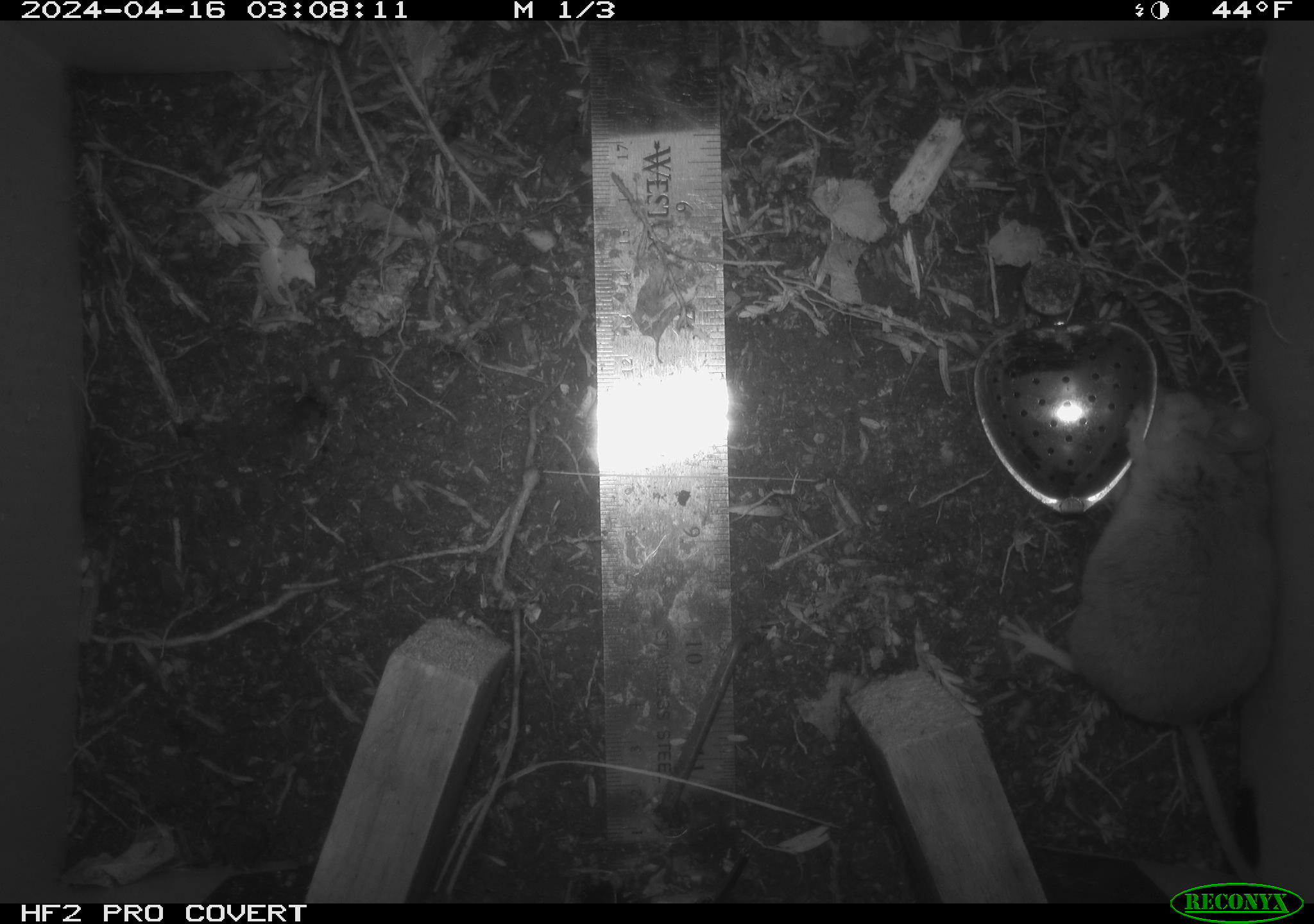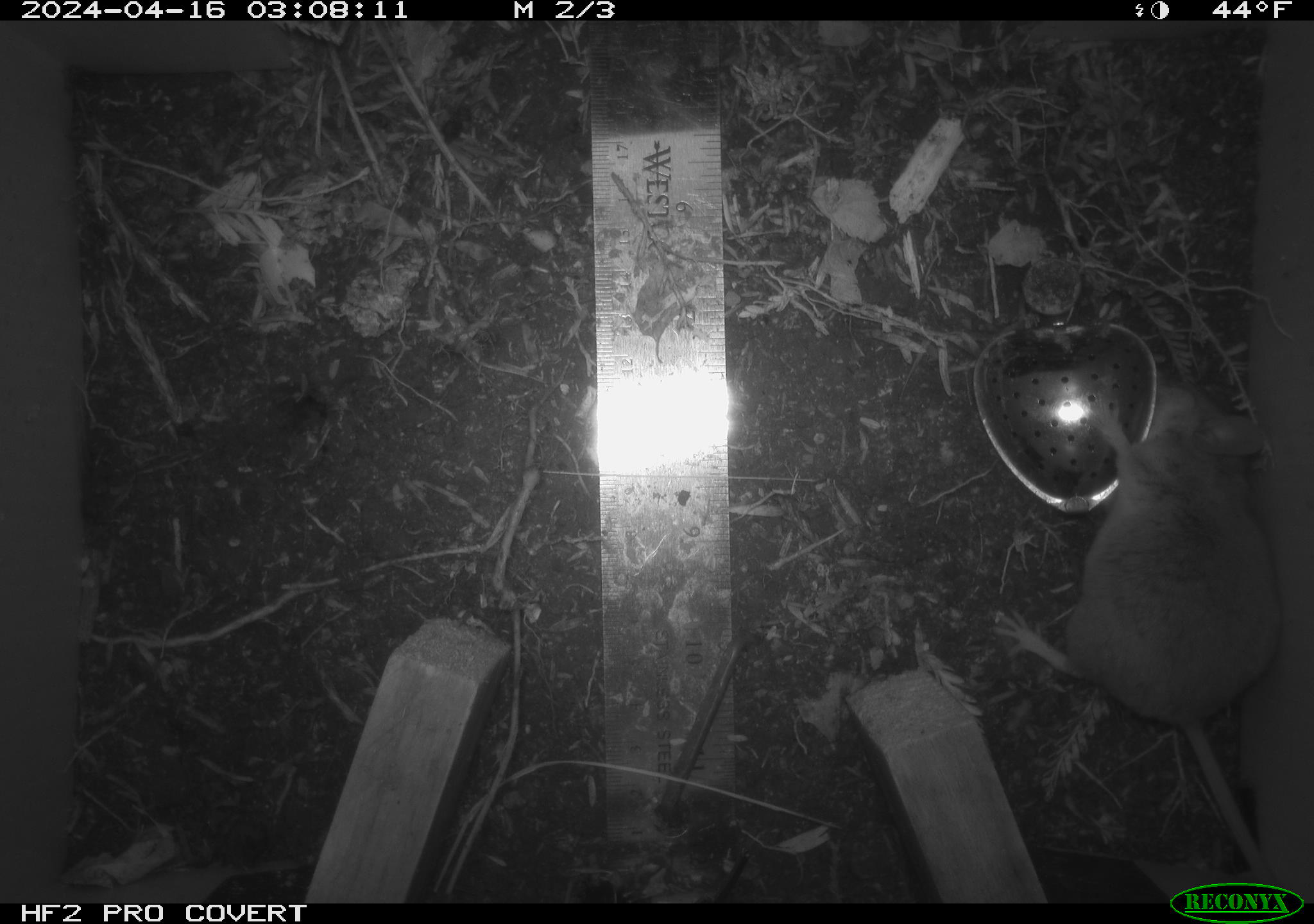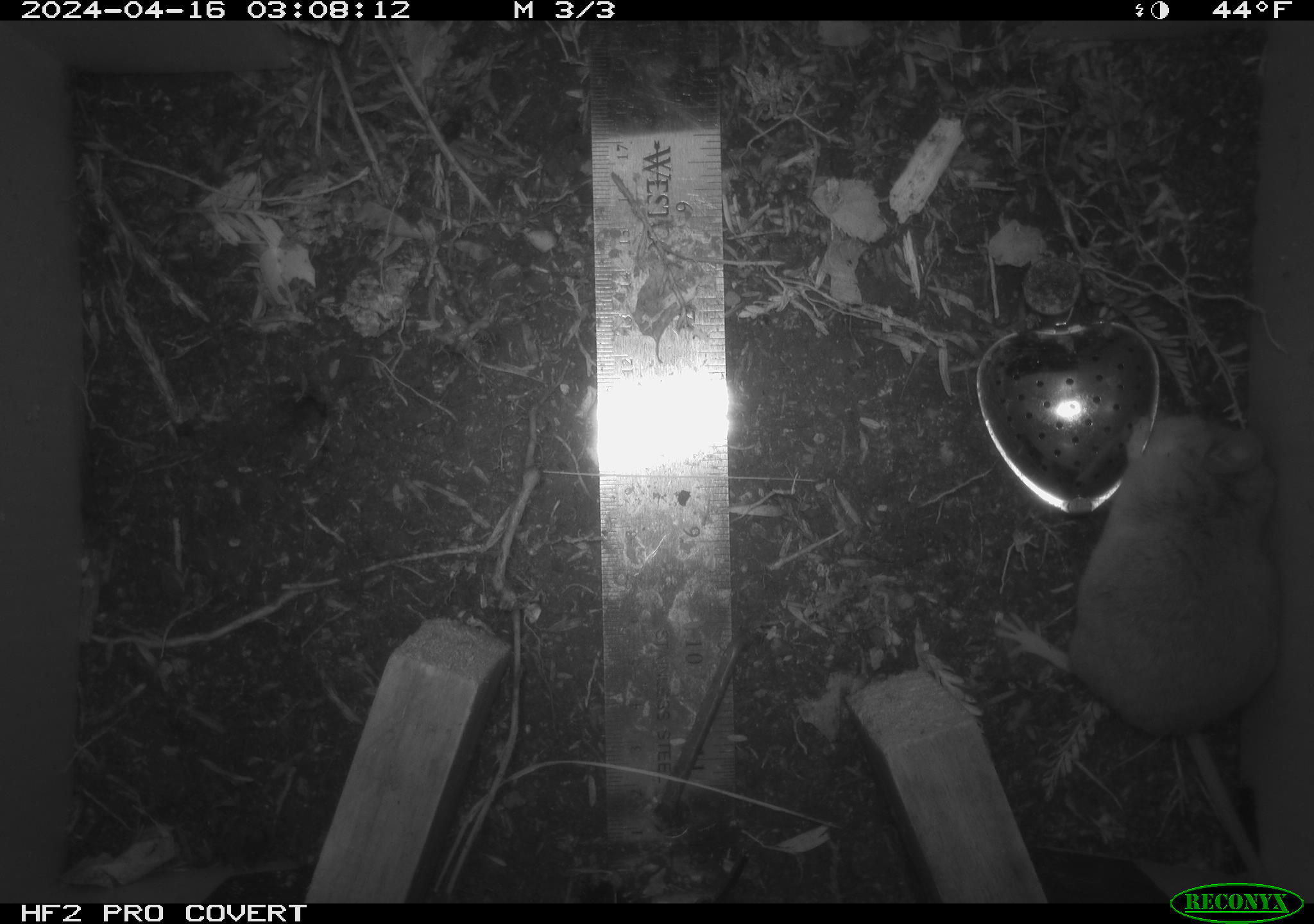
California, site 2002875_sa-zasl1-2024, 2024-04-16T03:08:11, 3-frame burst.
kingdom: Animalia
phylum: Chordata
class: Mammalia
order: Rodentia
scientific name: Rodentia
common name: mouse species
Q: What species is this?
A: Mouse species (Rodentia).